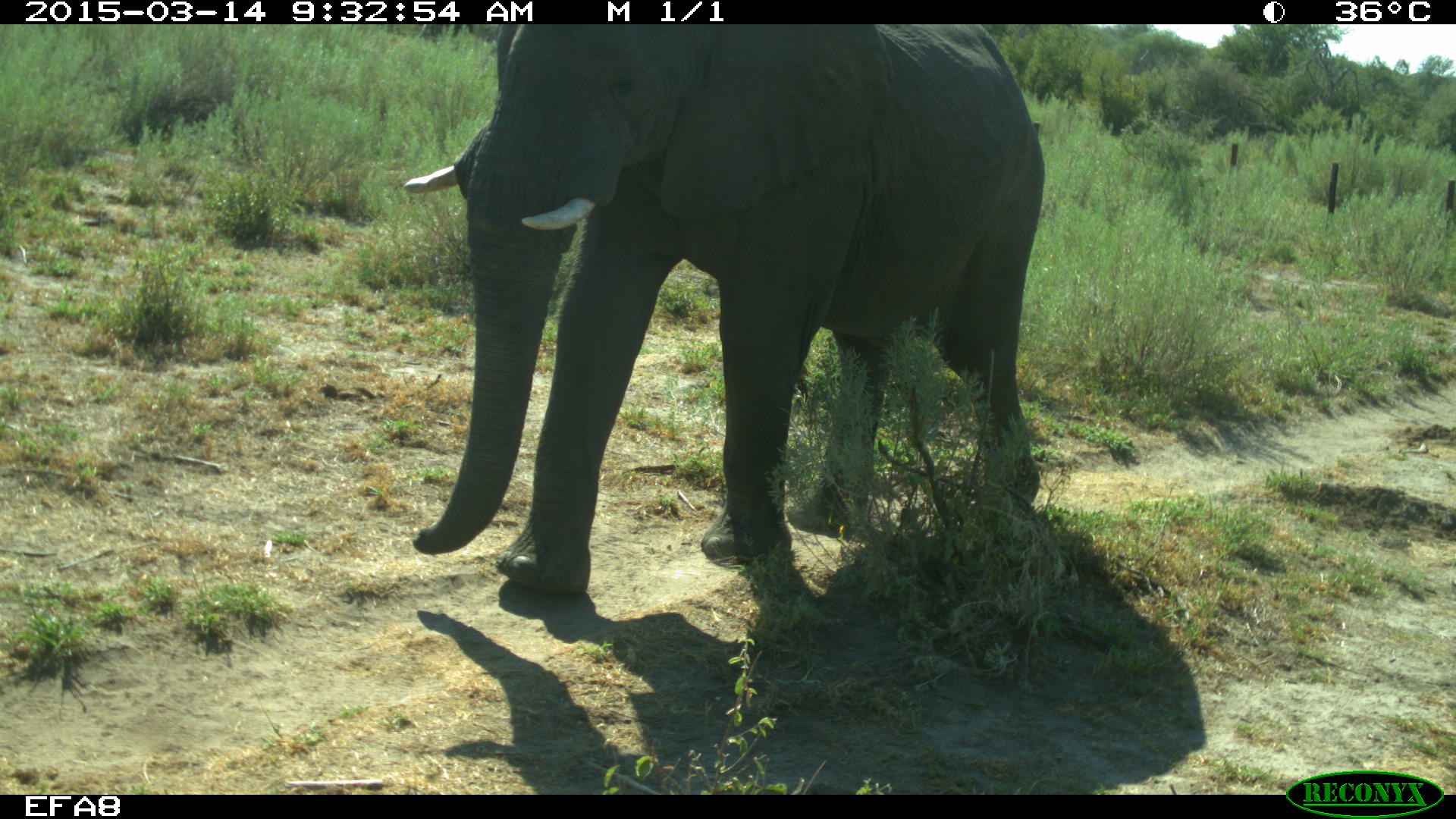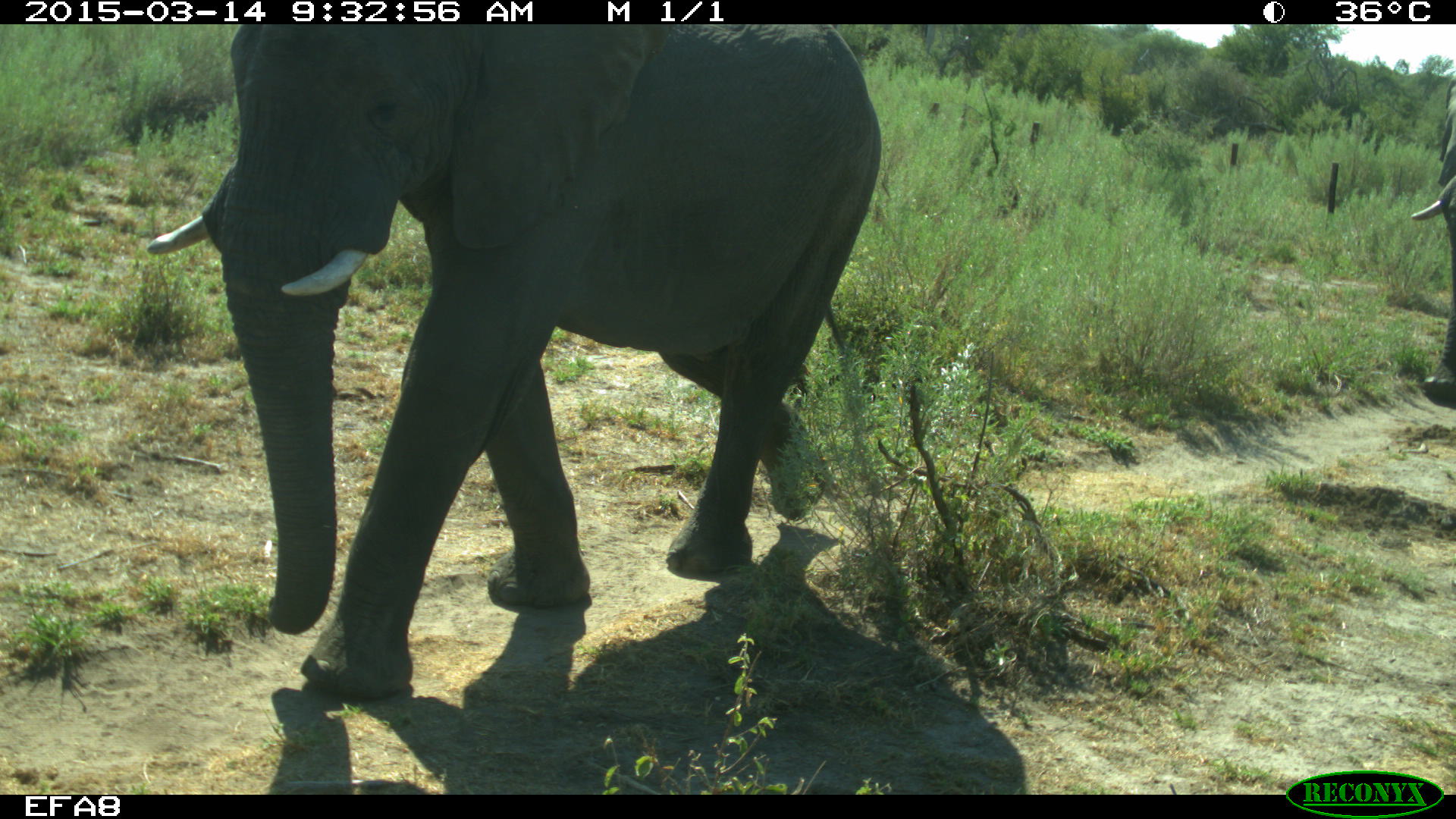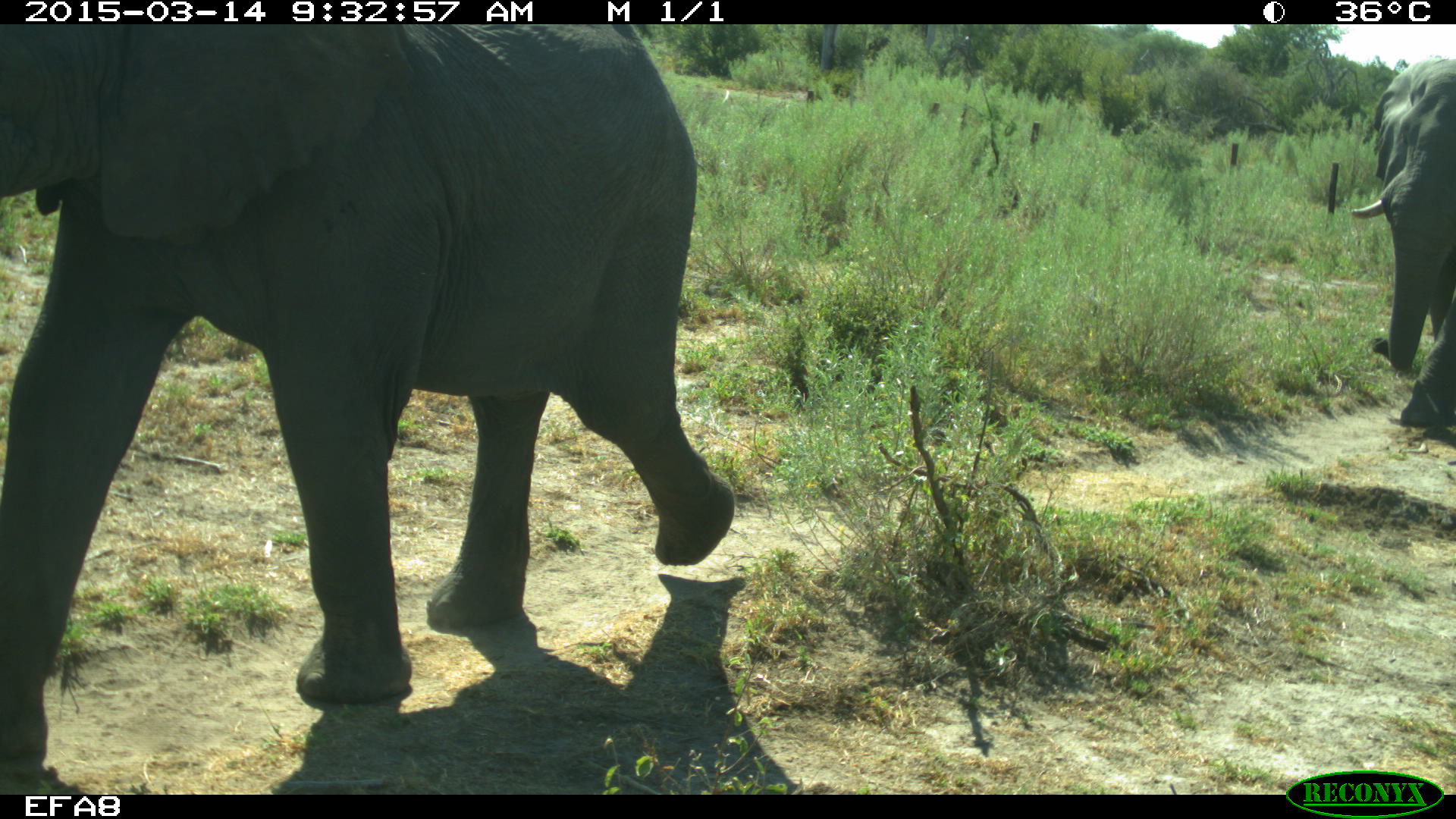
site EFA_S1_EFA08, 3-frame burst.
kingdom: Animalia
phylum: Chordata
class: Mammalia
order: Proboscidea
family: Elephantidae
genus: Loxodonta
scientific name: Loxodonta africana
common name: african bush elephant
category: elephant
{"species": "elephant (african bush elephant) (Loxodonta africana)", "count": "2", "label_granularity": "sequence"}